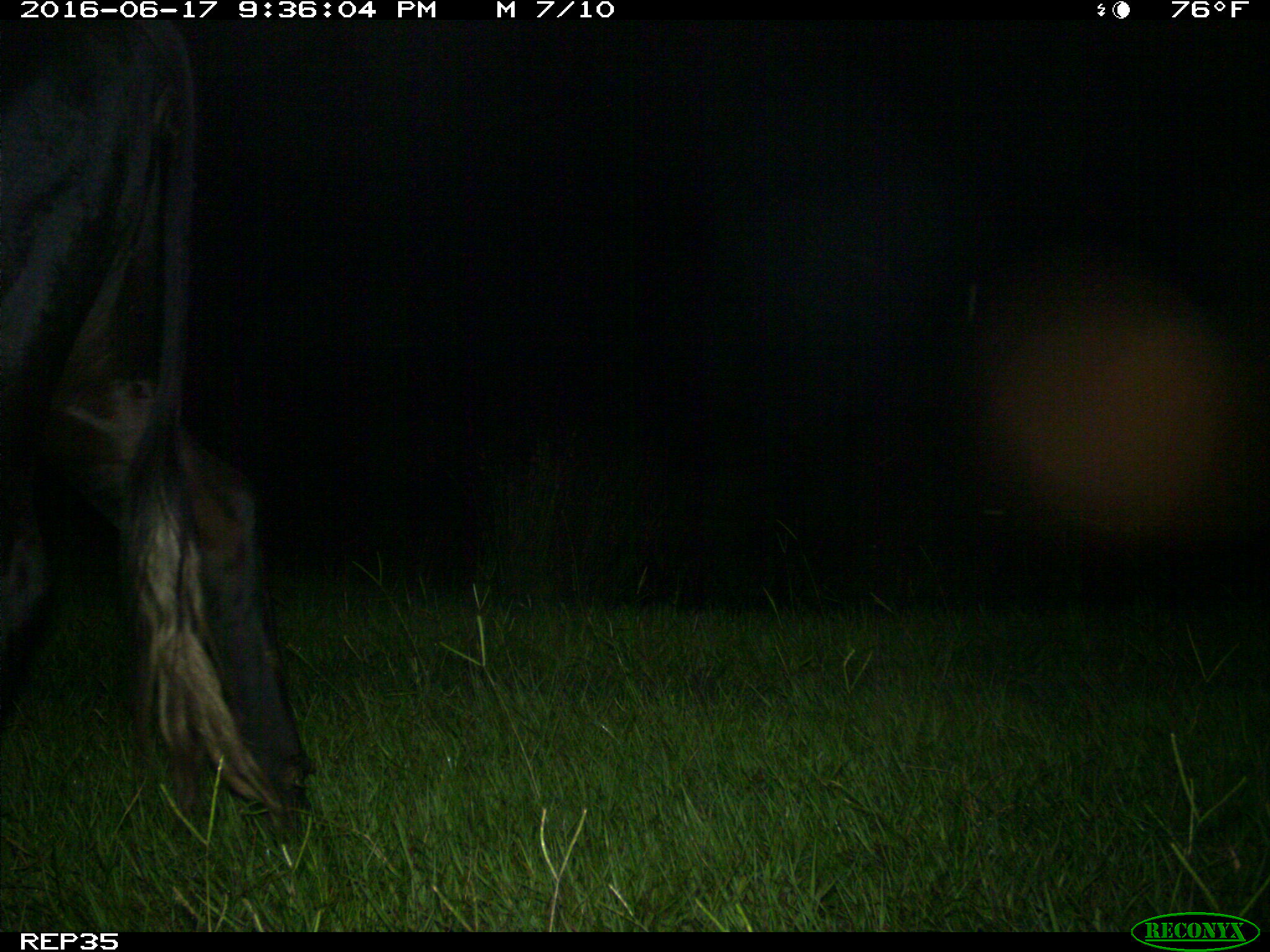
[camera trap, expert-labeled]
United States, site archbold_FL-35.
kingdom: Animalia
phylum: Chordata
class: Mammalia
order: Artiodactyla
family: Bovidae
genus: Bos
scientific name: Bos taurus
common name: domestic cow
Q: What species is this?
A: Bos taurus (domestic cow).